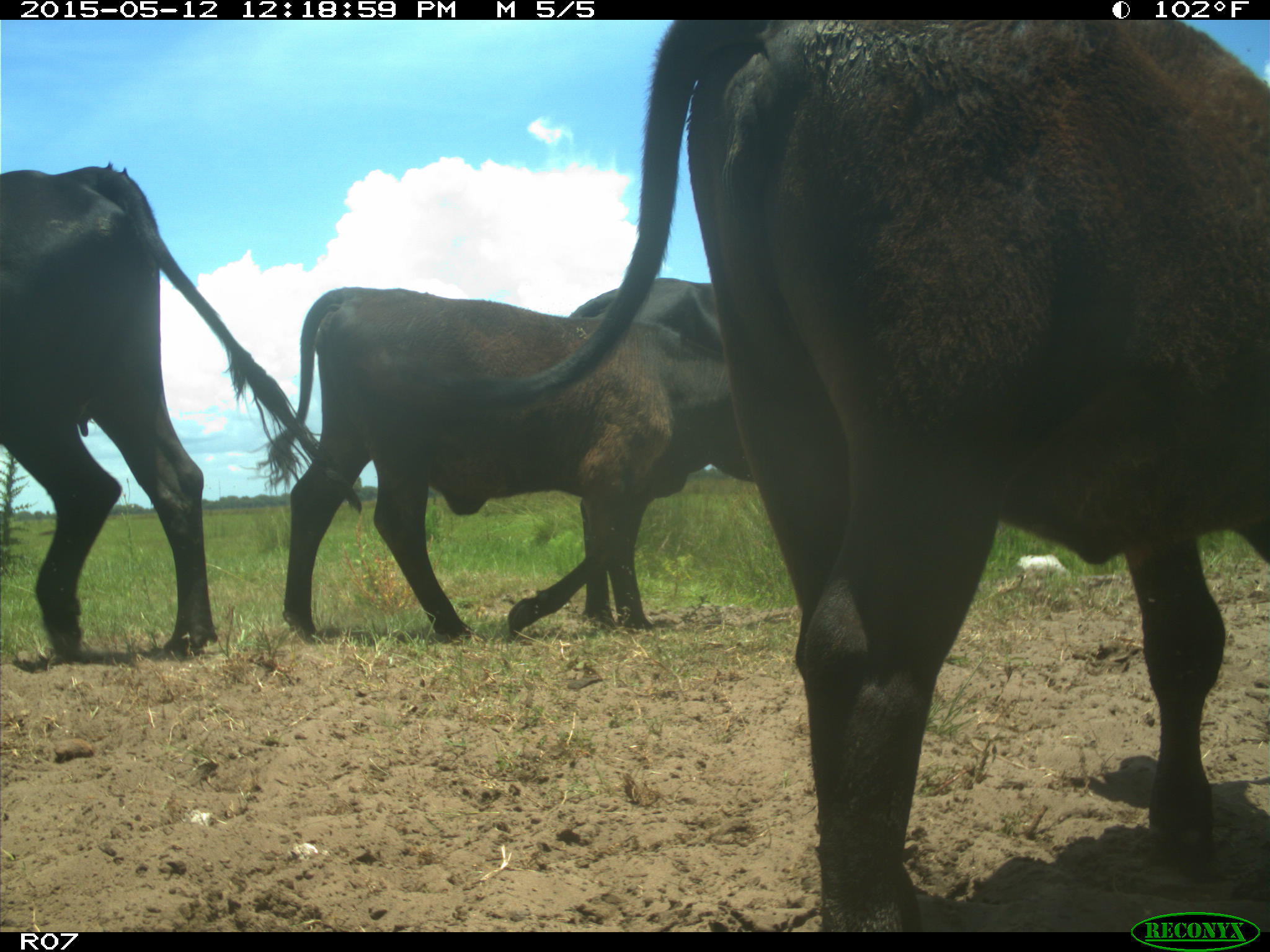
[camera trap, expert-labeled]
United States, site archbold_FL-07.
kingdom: Animalia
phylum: Chordata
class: Mammalia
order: Artiodactyla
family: Bovidae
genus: Bos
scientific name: Bos taurus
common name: domestic cow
Bos taurus (domestic cow).